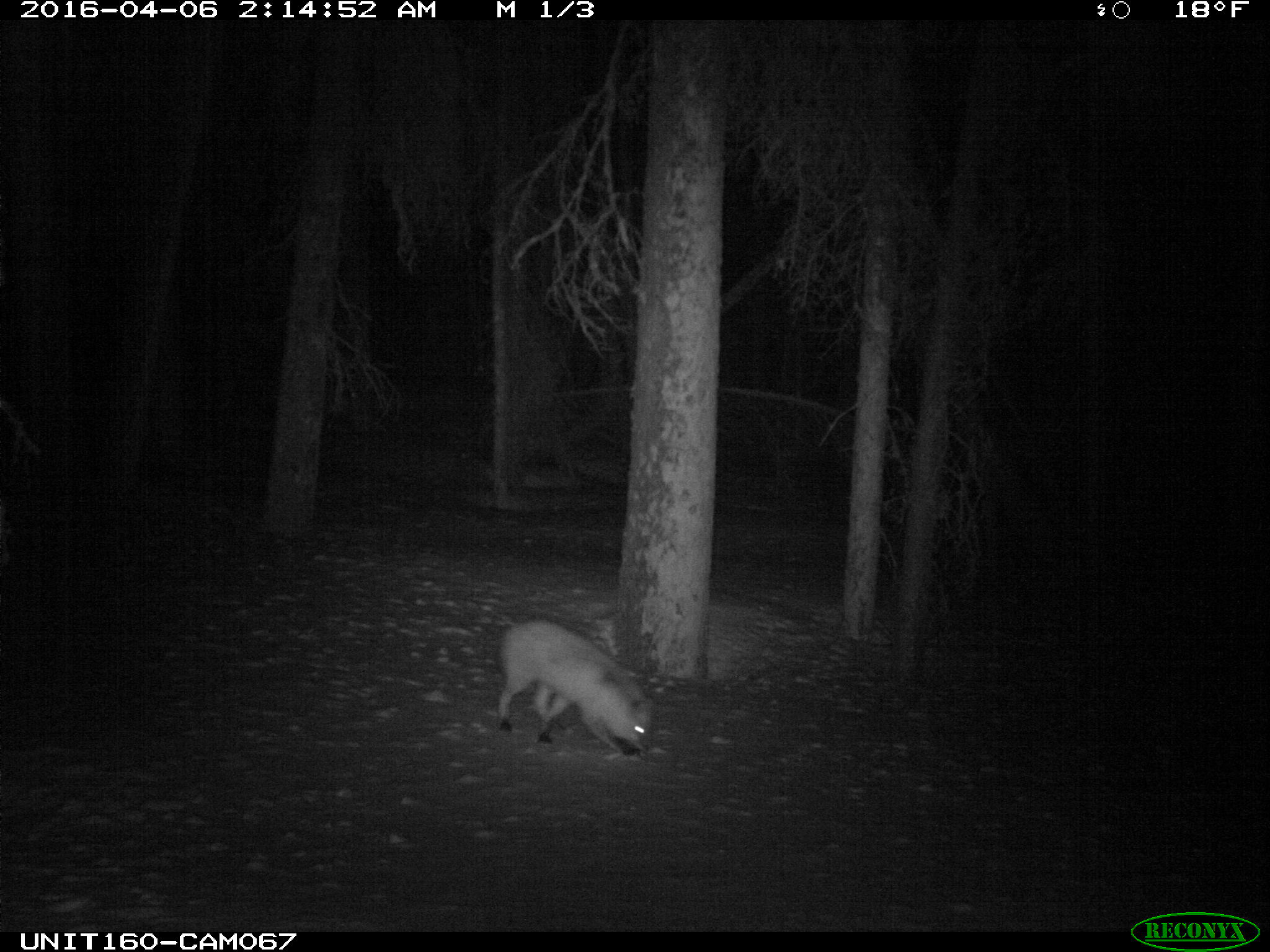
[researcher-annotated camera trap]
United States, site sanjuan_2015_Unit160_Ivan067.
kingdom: Animalia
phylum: Chordata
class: Mammalia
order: Carnivora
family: Canidae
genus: Vulpes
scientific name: Vulpes vulpes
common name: red fox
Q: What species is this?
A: Vulpes vulpes (red fox).